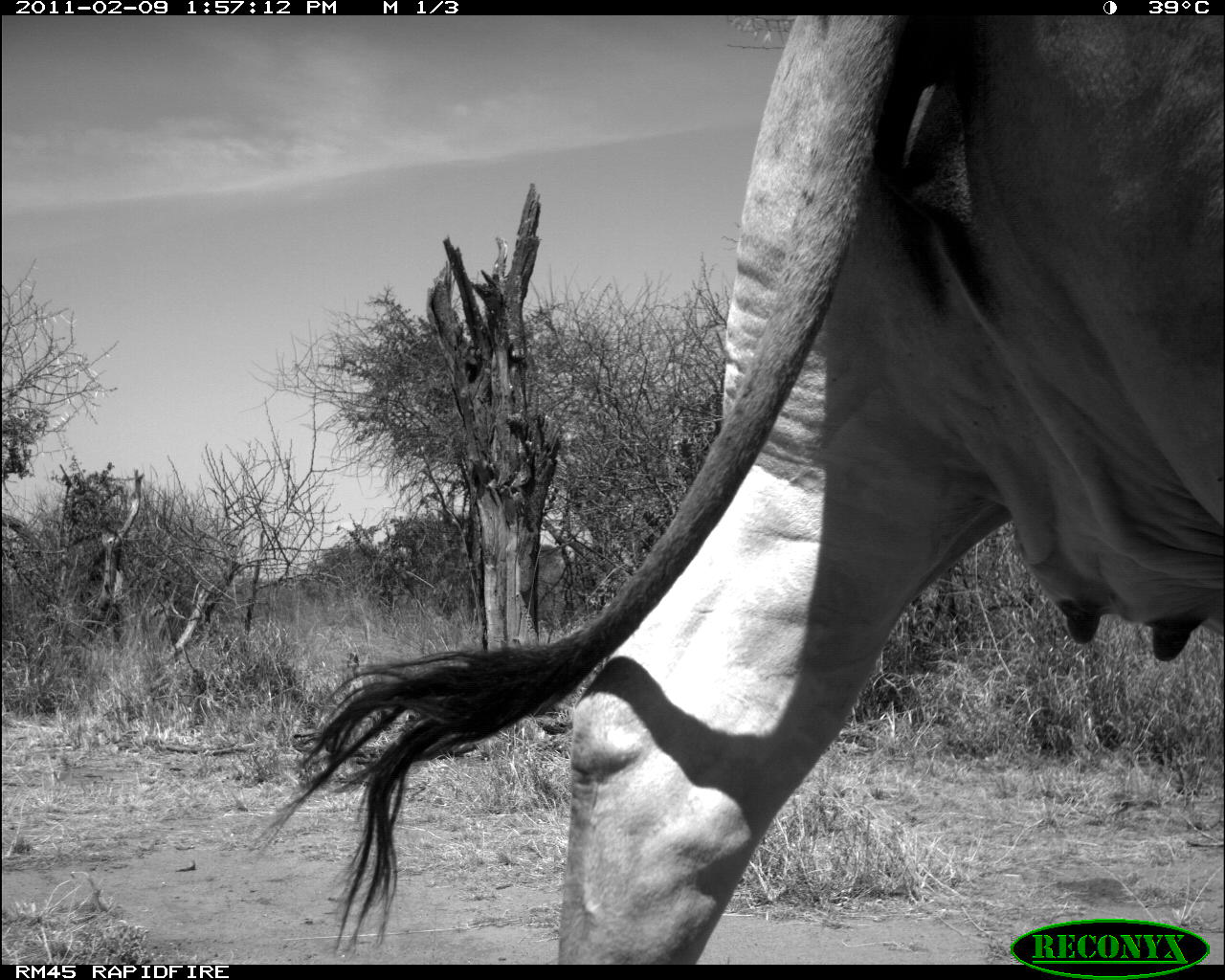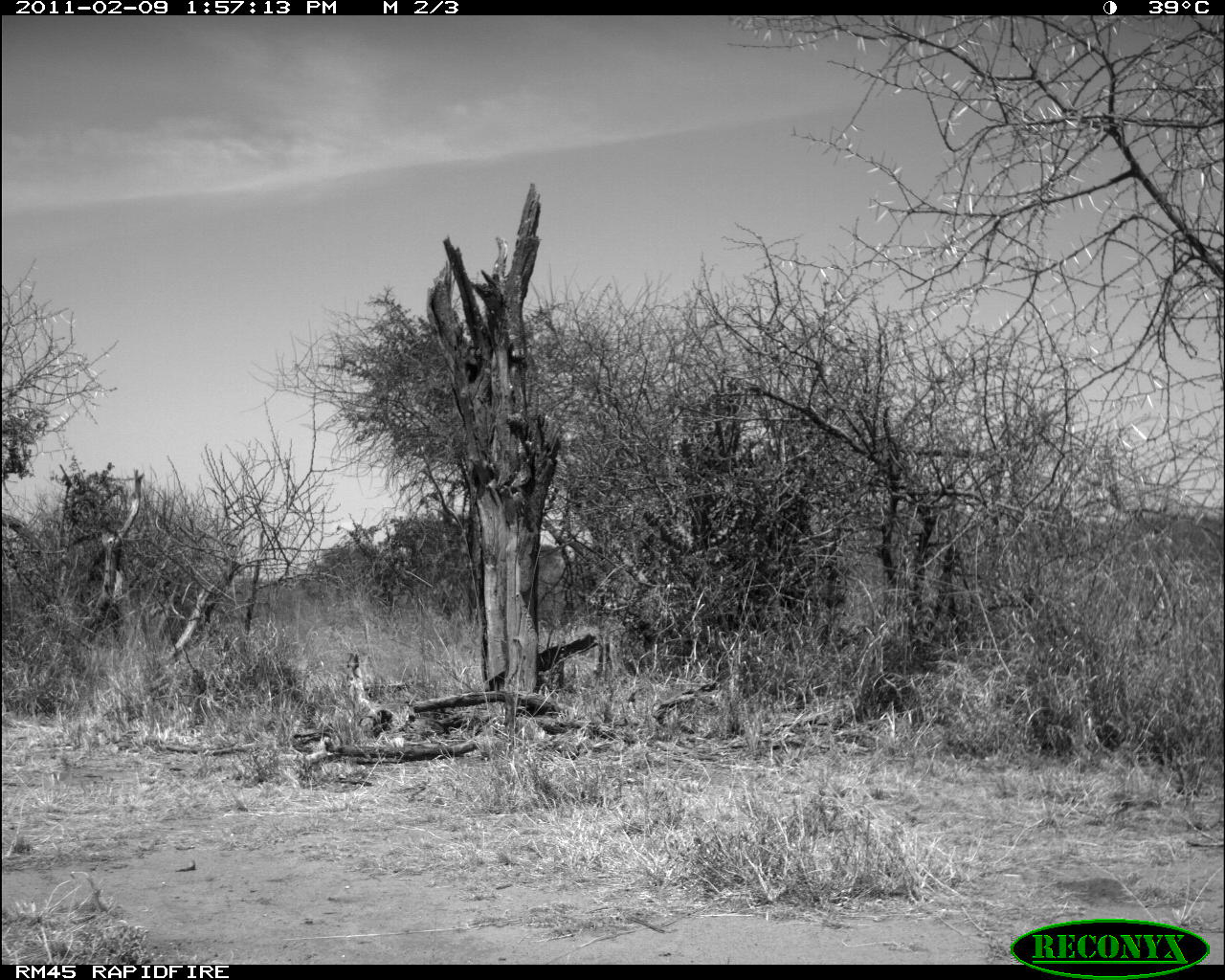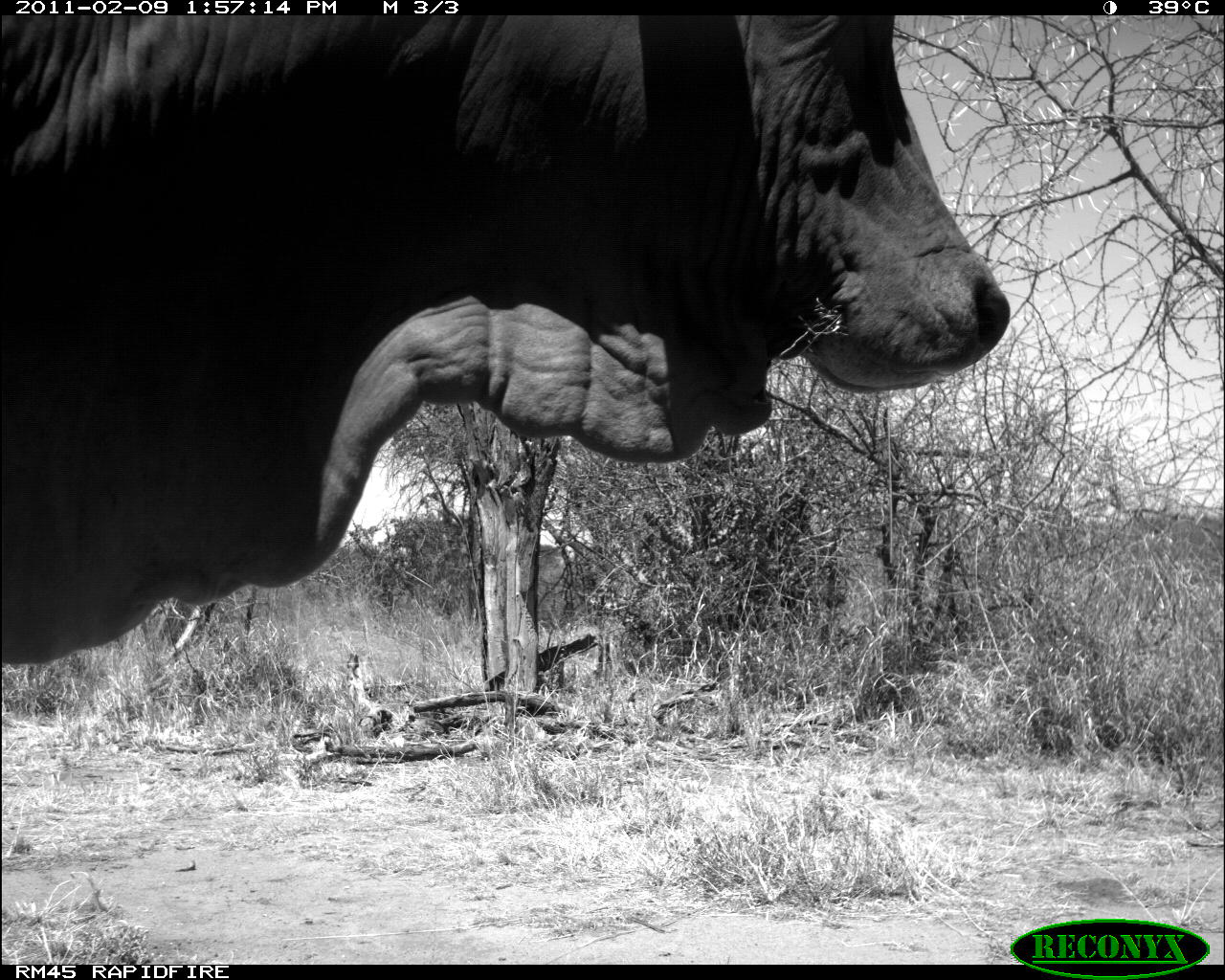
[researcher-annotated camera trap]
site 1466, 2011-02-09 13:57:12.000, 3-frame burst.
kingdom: Animalia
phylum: Chordata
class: Mammalia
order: Artiodactyla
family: Bovidae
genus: Bos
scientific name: Bos taurus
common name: domestic cattle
Bos taurus (domestic cattle), count 1.